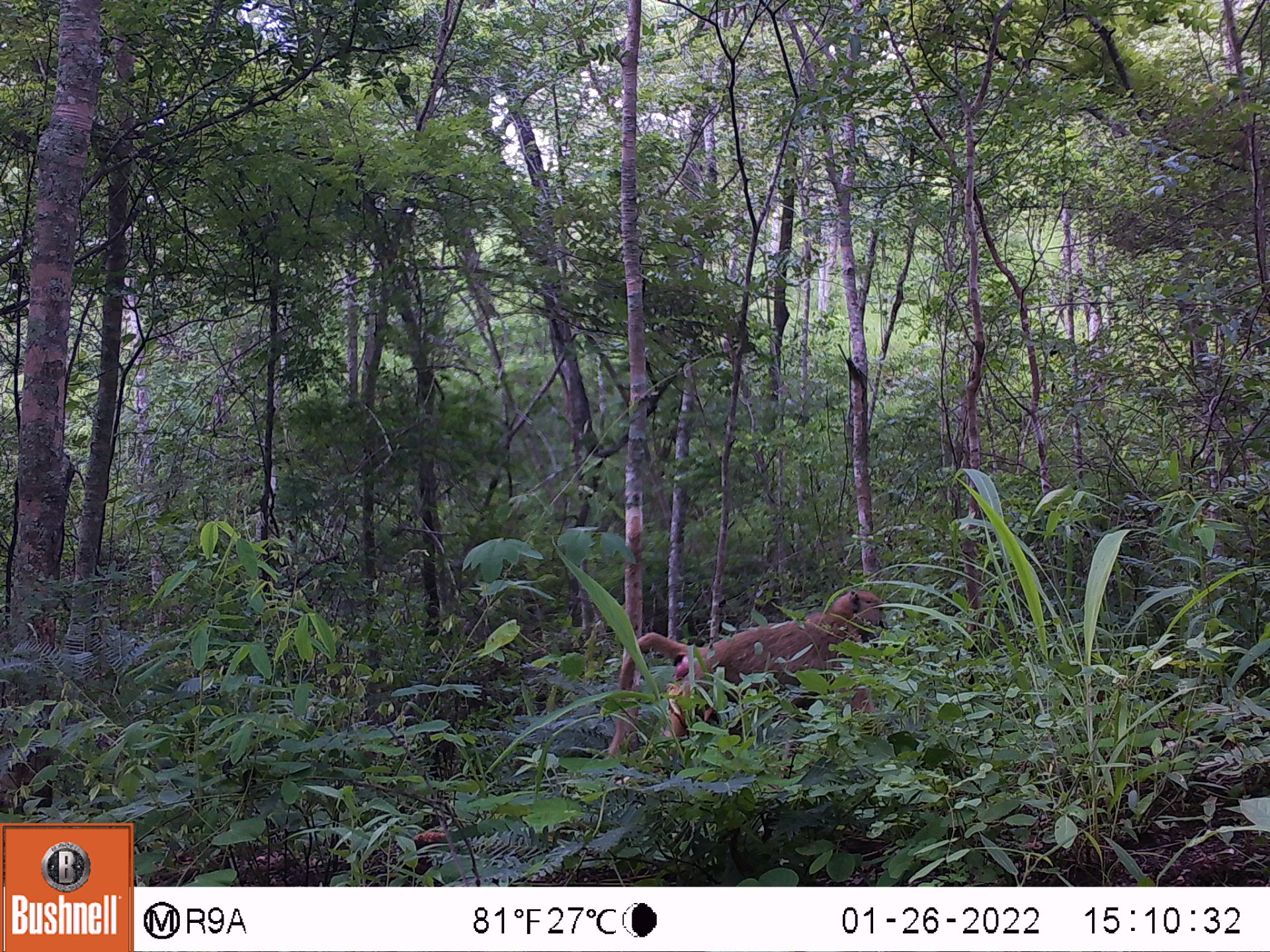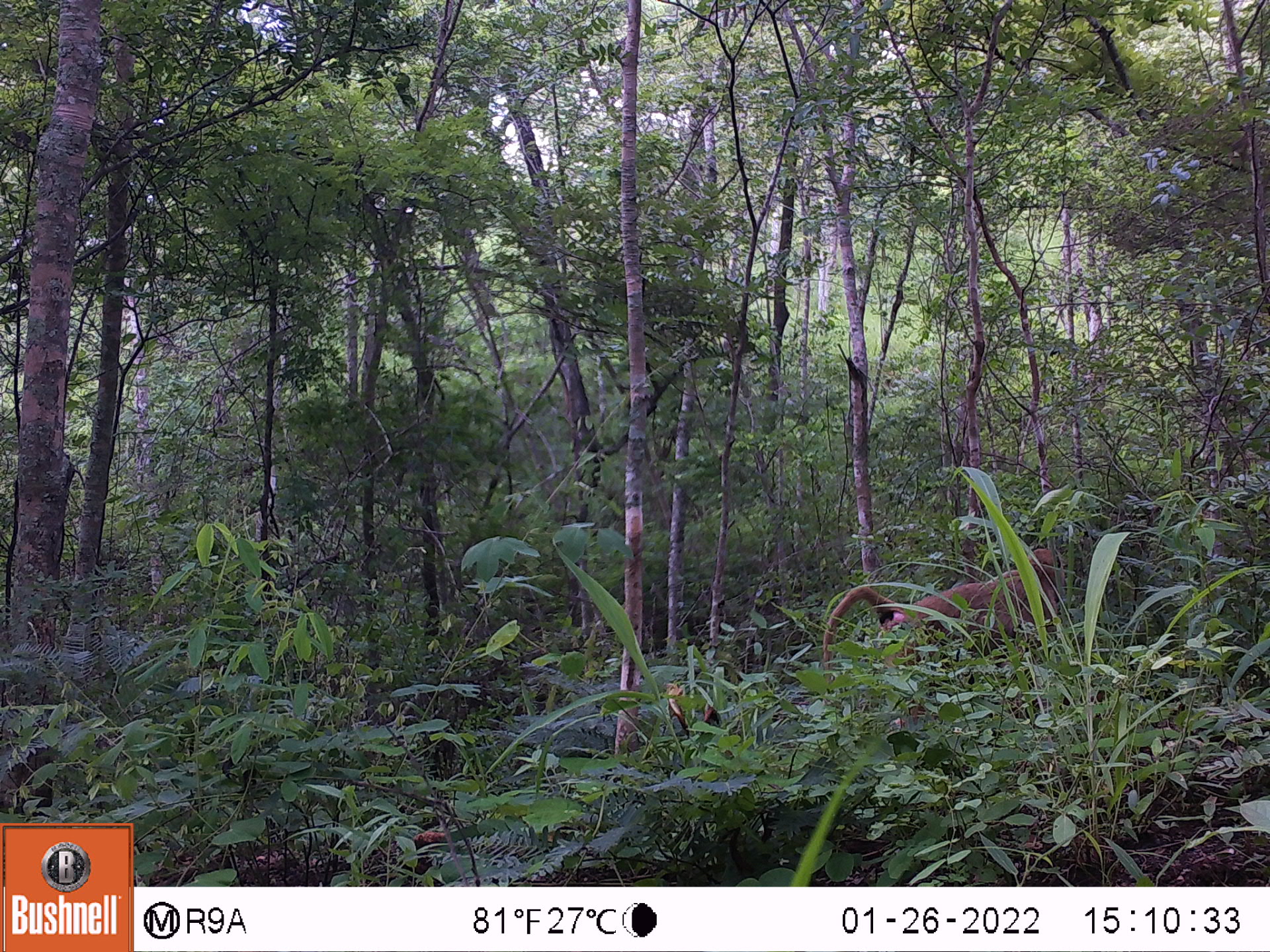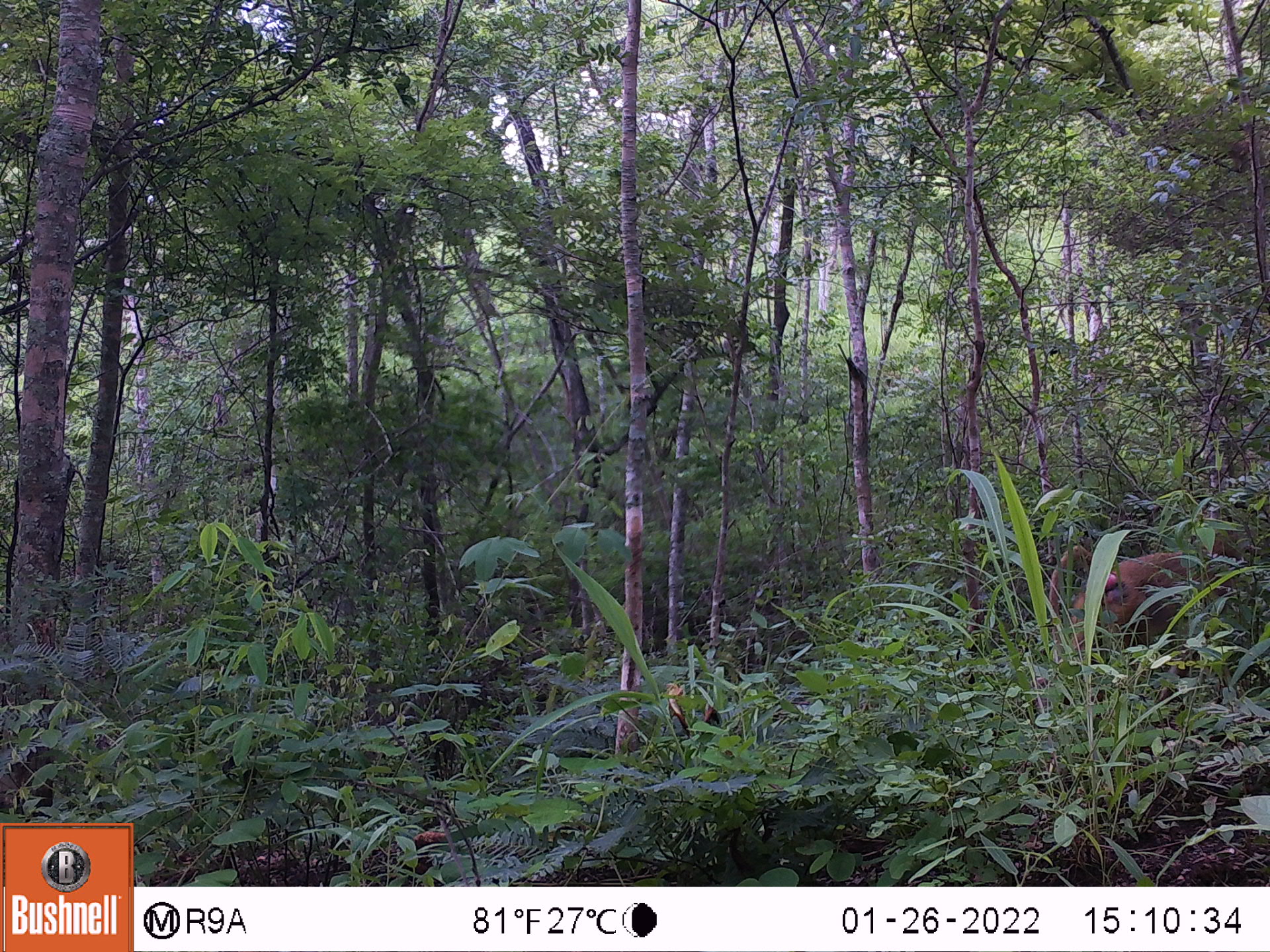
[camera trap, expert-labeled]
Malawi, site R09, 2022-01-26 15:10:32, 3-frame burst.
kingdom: Animalia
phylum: Chordata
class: Mammalia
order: Primates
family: Cercopithecidae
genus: Papio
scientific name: Papio cynocephalus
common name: yellow baboon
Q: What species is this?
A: Yellow baboon (Papio cynocephalus).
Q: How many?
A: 1.